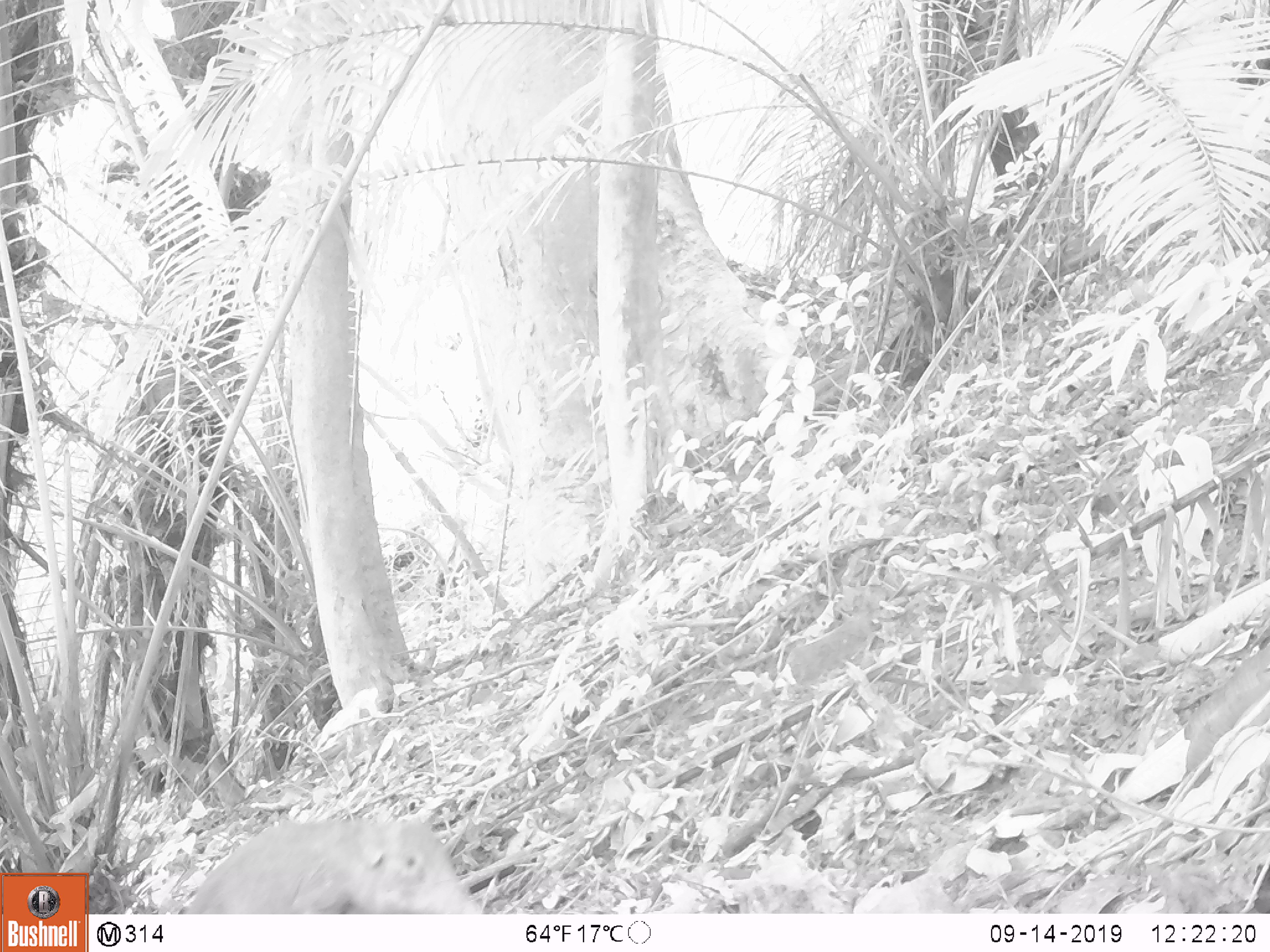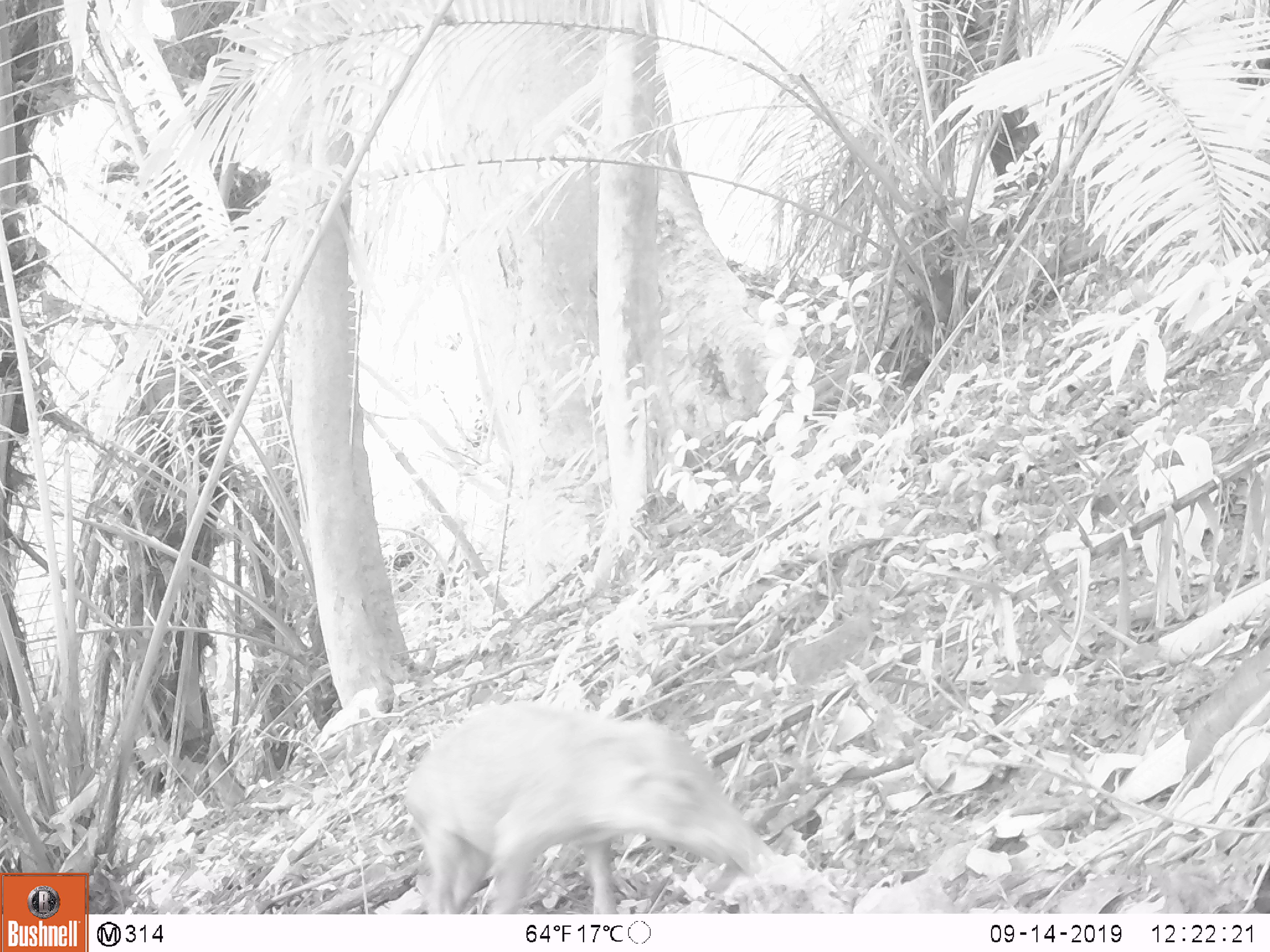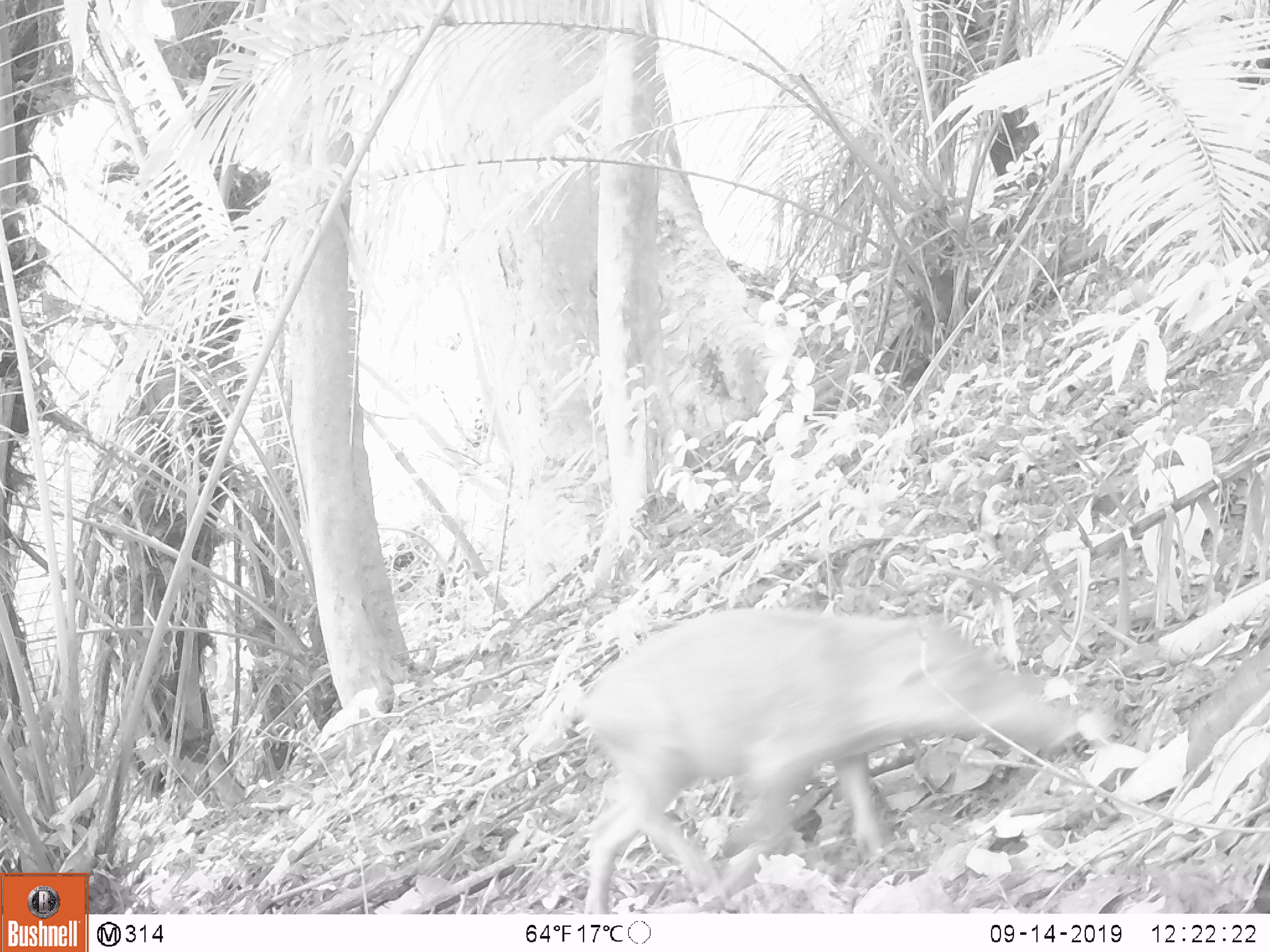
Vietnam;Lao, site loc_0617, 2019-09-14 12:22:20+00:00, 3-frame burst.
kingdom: Animalia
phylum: Chordata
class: Mammalia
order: Artiodactyla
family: Suidae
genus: Sus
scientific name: Sus scrofa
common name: eurasian wild pig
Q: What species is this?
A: Eurasian wild pig (Sus scrofa).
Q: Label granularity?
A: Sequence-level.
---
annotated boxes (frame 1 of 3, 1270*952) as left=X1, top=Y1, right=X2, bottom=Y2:
eurasian wild pig: left=178, top=816, right=484, bottom=914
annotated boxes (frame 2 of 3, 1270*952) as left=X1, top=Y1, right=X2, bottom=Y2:
eurasian wild pig: left=400, top=697, right=772, bottom=912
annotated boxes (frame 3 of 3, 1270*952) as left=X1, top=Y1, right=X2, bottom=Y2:
eurasian wild pig: left=566, top=604, right=1078, bottom=910